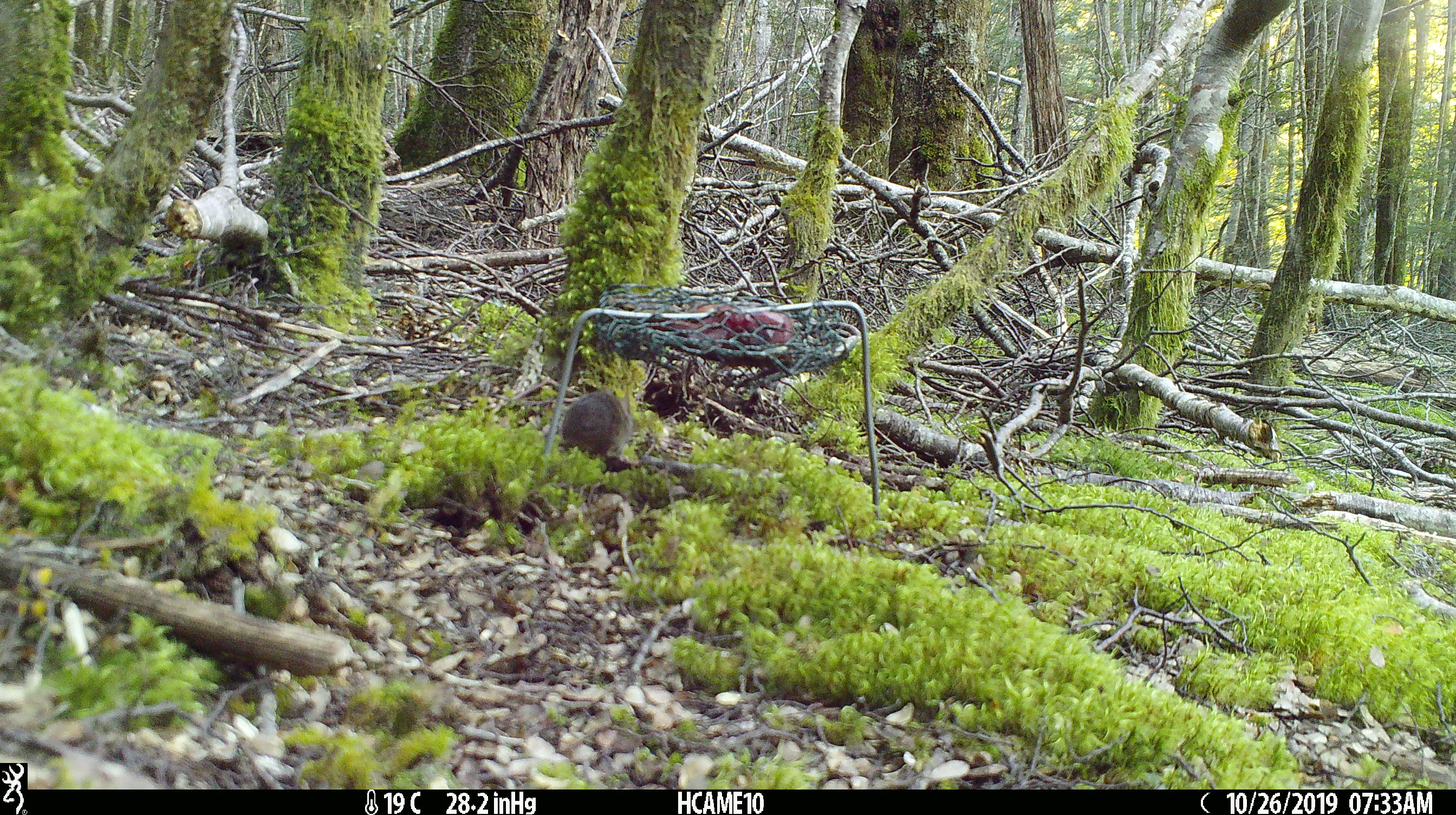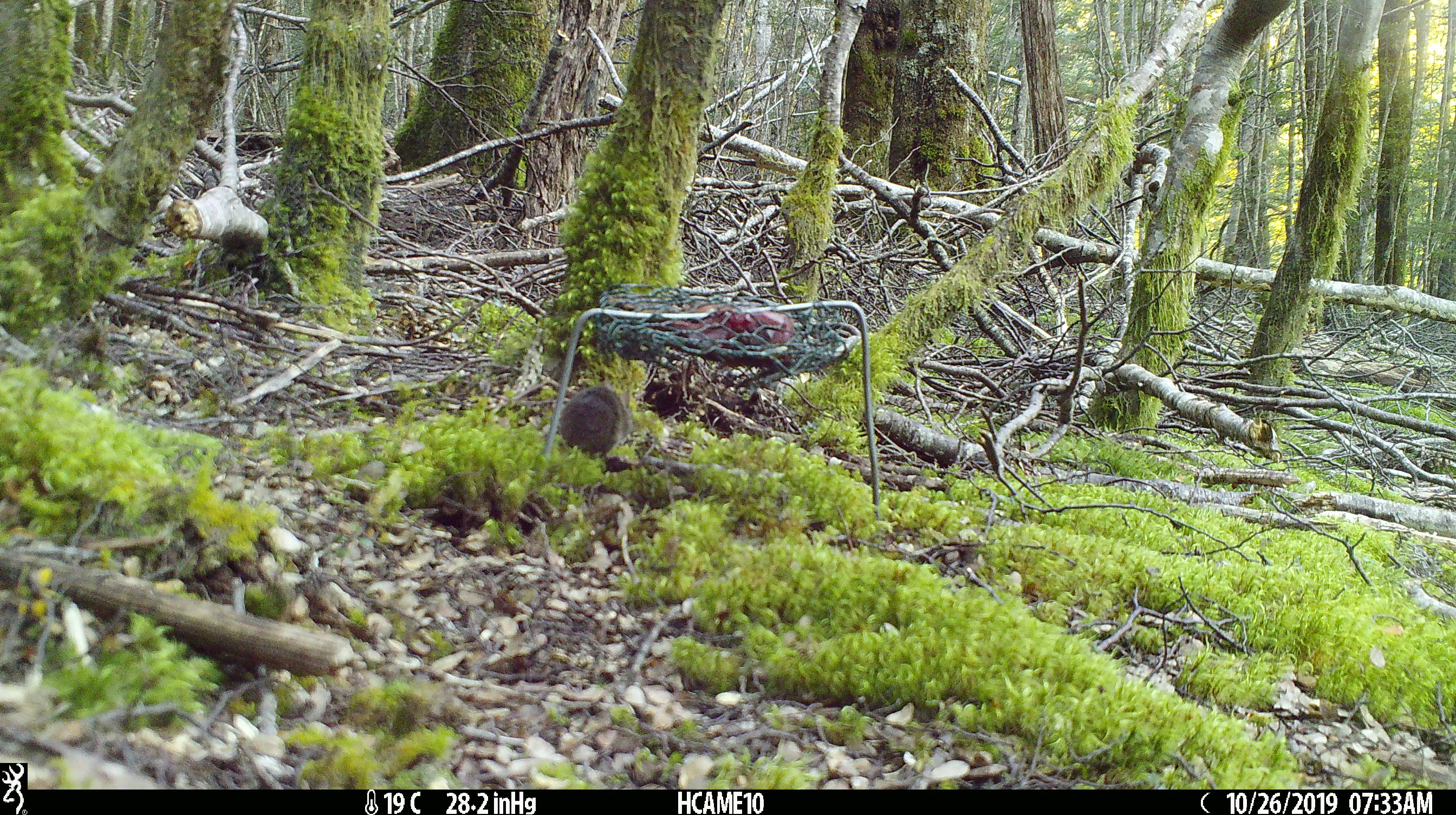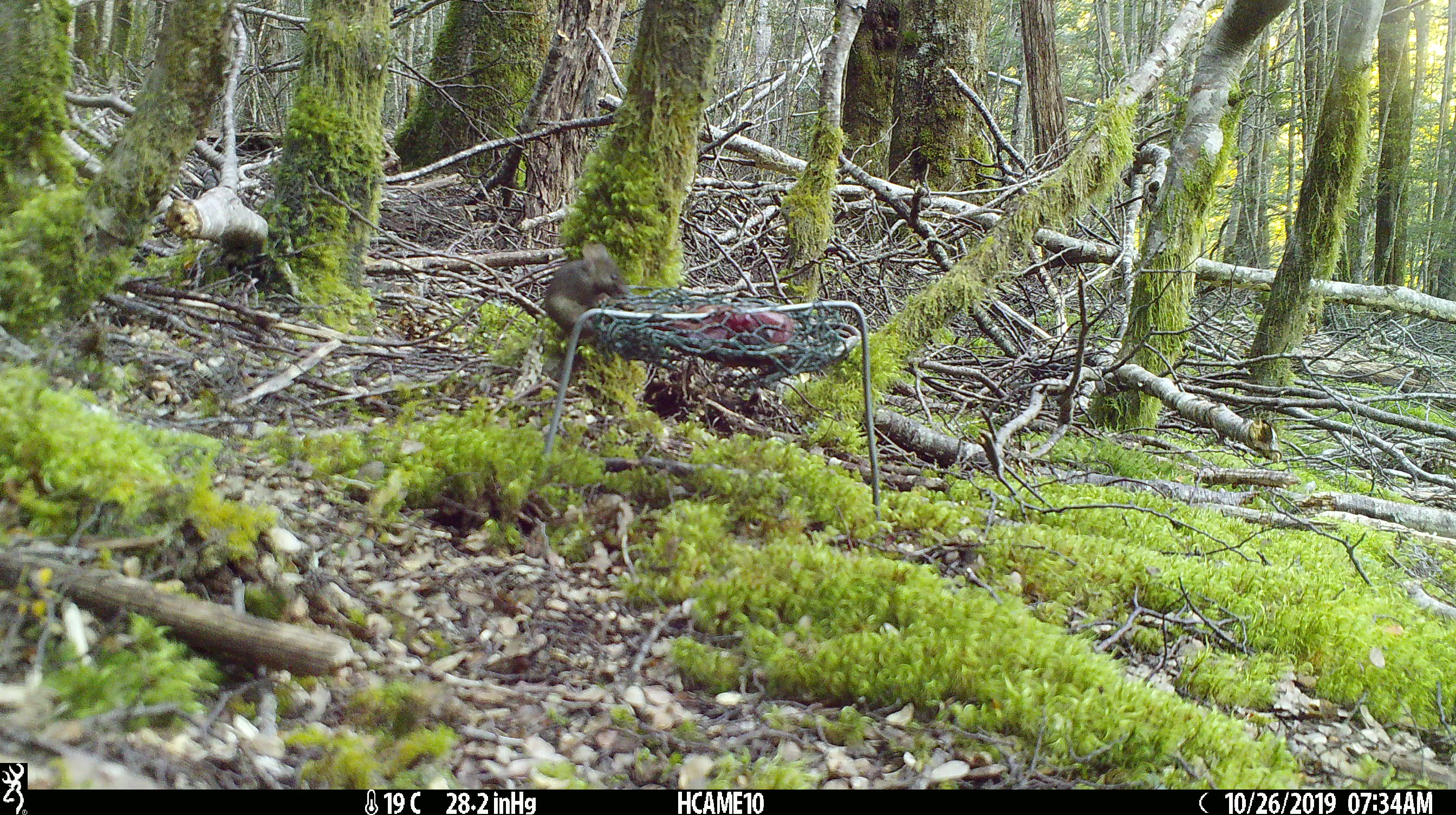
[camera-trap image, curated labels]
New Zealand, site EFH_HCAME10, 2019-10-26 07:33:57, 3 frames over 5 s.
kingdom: Animalia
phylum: Chordata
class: Mammalia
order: Rodentia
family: Muridae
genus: Mus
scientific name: Mus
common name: mouse